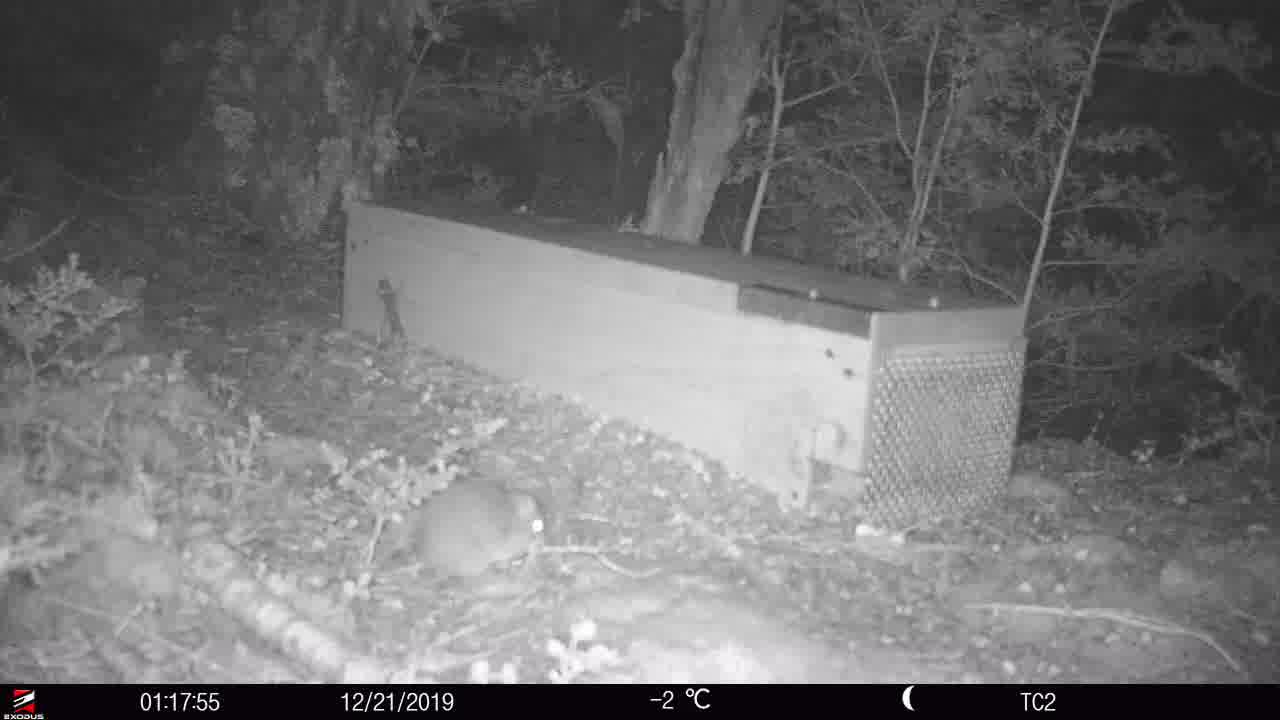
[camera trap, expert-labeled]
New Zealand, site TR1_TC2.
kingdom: Animalia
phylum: Chordata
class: Mammalia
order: Rodentia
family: Muridae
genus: Rattus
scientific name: Rattus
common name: rat